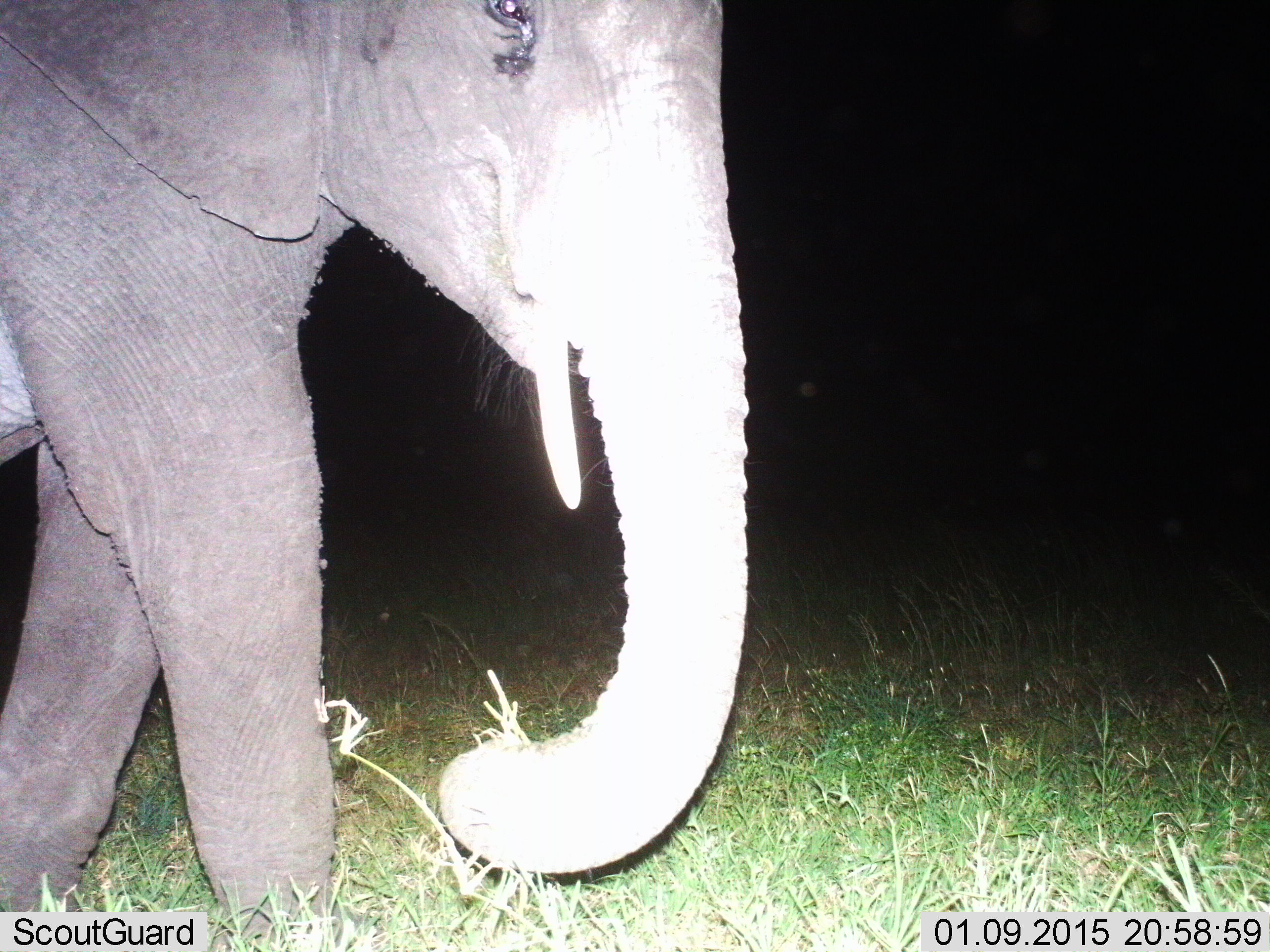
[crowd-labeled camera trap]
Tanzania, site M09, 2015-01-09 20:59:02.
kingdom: Animalia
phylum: Chordata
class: Mammalia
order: Proboscidea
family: Elephantidae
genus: Loxodonta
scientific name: Loxodonta africana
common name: african bush elephant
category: elephant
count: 1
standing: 0%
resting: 0%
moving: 80%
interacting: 0%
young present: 0%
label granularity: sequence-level